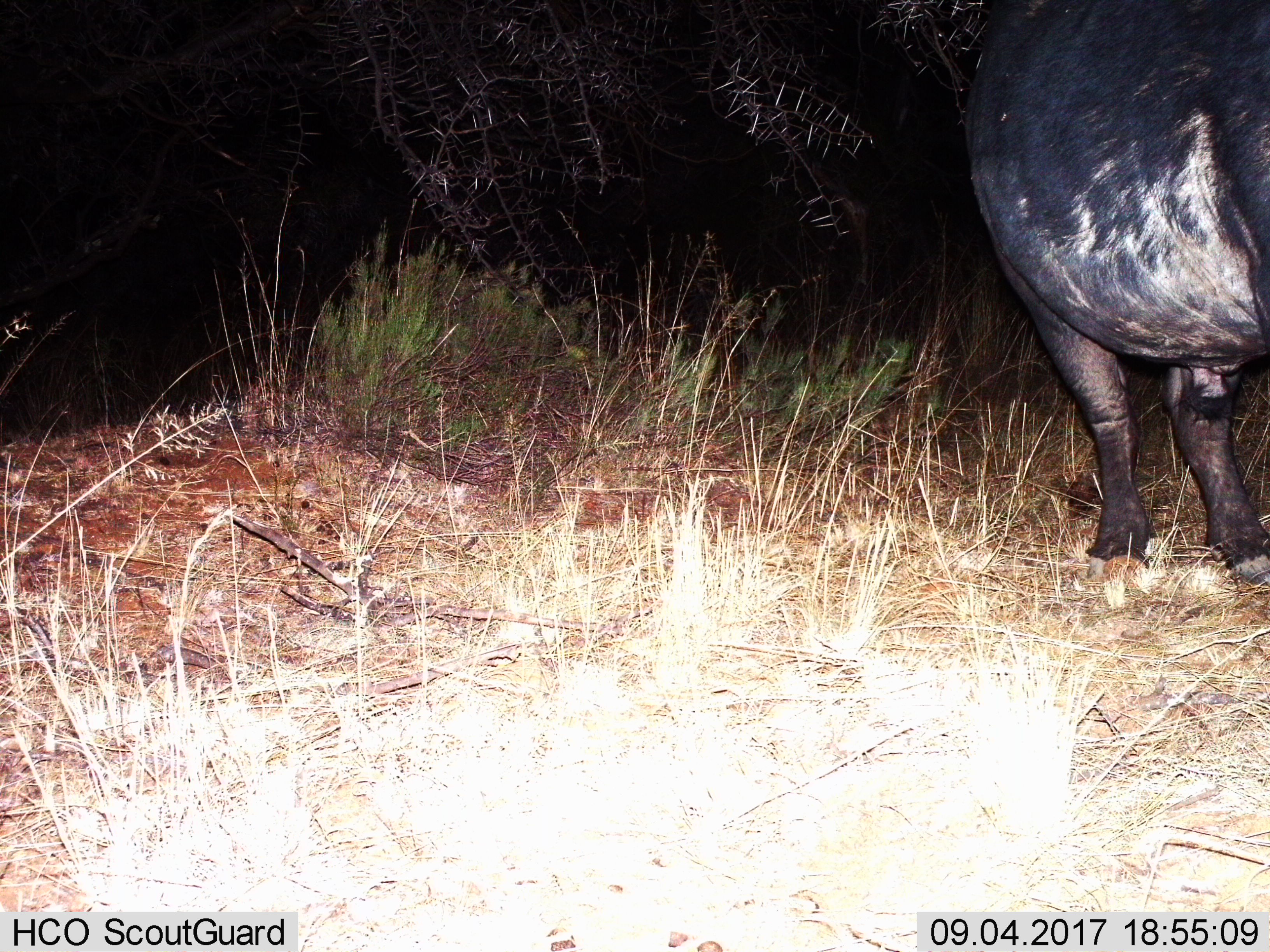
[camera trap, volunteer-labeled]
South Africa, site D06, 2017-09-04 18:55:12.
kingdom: Animalia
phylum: Chordata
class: Mammalia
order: Artiodactyla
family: Bovidae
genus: Syncerus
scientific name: Syncerus caffer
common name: cape buffalo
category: buffalo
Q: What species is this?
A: Buffalo (cape buffalo) (Syncerus caffer).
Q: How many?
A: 1.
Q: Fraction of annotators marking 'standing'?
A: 67%.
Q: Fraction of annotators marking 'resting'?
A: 0%.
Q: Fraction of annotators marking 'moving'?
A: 67%.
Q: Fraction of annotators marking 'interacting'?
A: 0%.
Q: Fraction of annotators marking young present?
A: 0%.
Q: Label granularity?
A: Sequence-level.